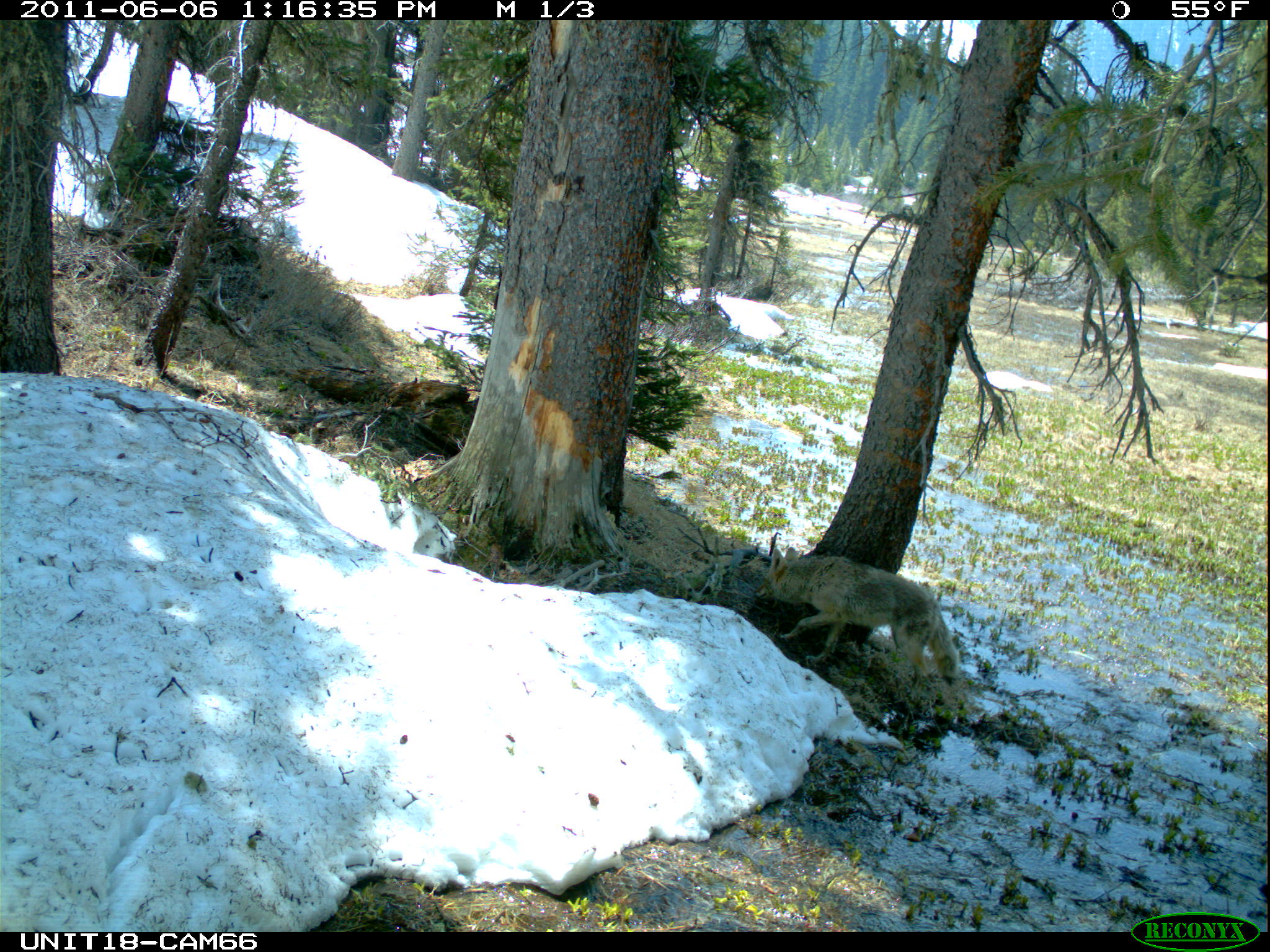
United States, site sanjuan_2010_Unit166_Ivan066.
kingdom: Animalia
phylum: Chordata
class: Mammalia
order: Carnivora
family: Canidae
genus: Canis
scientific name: Canis latrans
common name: coyote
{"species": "Canis latrans (coyote)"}